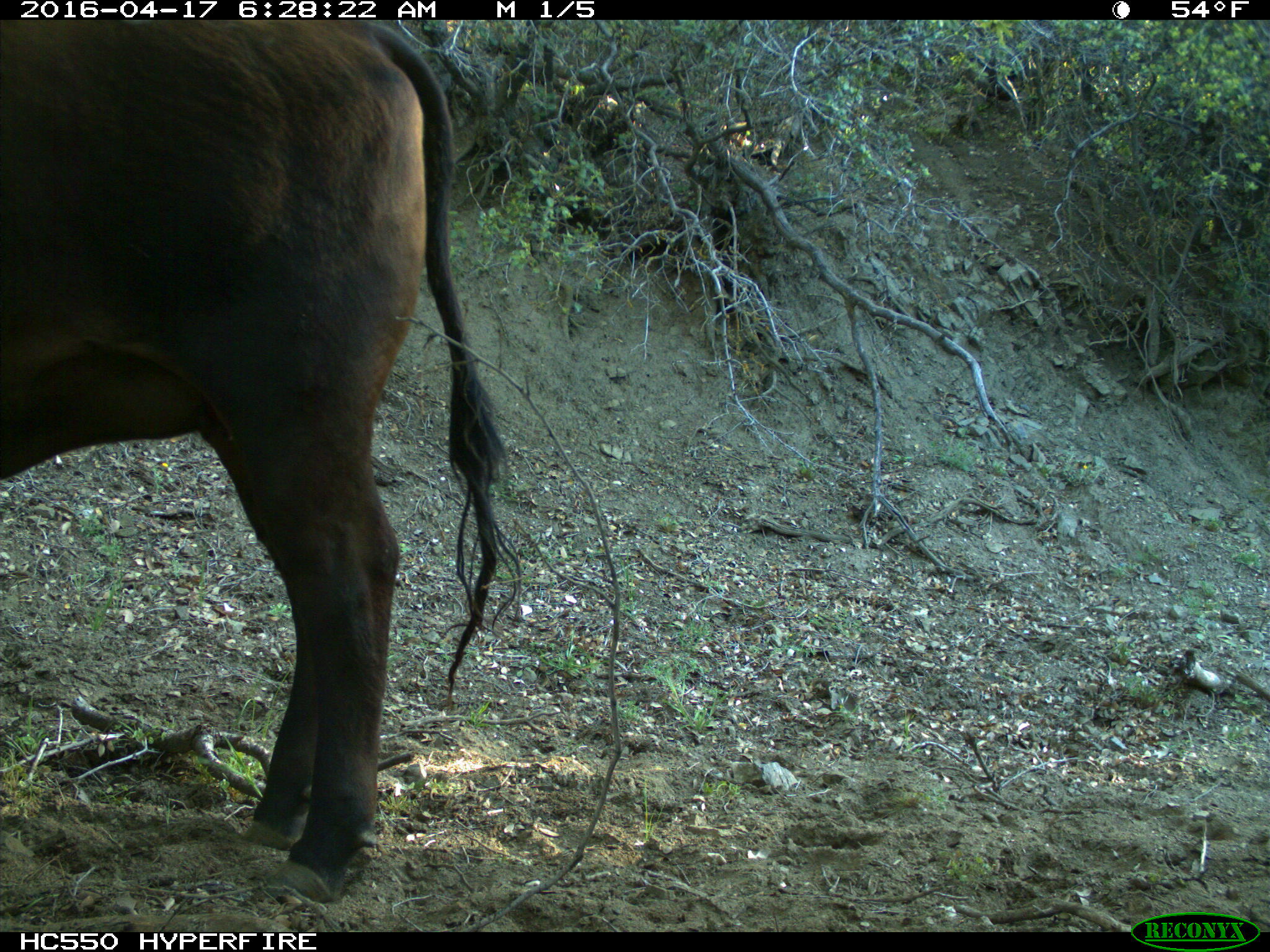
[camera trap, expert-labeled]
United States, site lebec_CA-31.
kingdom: Animalia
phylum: Chordata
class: Mammalia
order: Artiodactyla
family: Bovidae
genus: Bos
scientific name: Bos taurus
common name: domestic cow